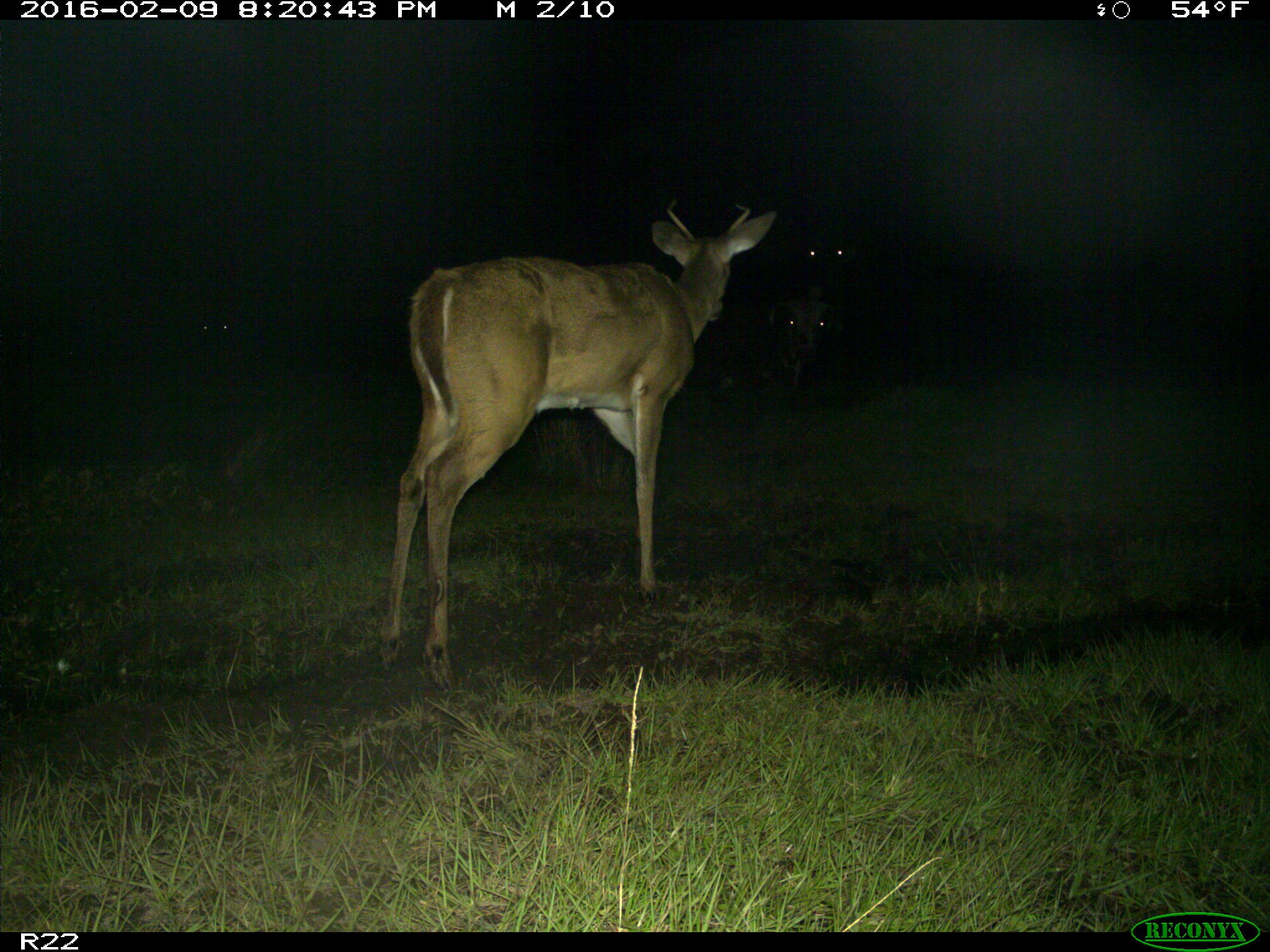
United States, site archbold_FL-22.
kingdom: Animalia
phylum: Chordata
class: Mammalia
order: Artiodactyla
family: Cervidae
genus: Odocoileus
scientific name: Odocoileus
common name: deer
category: unidentified deer